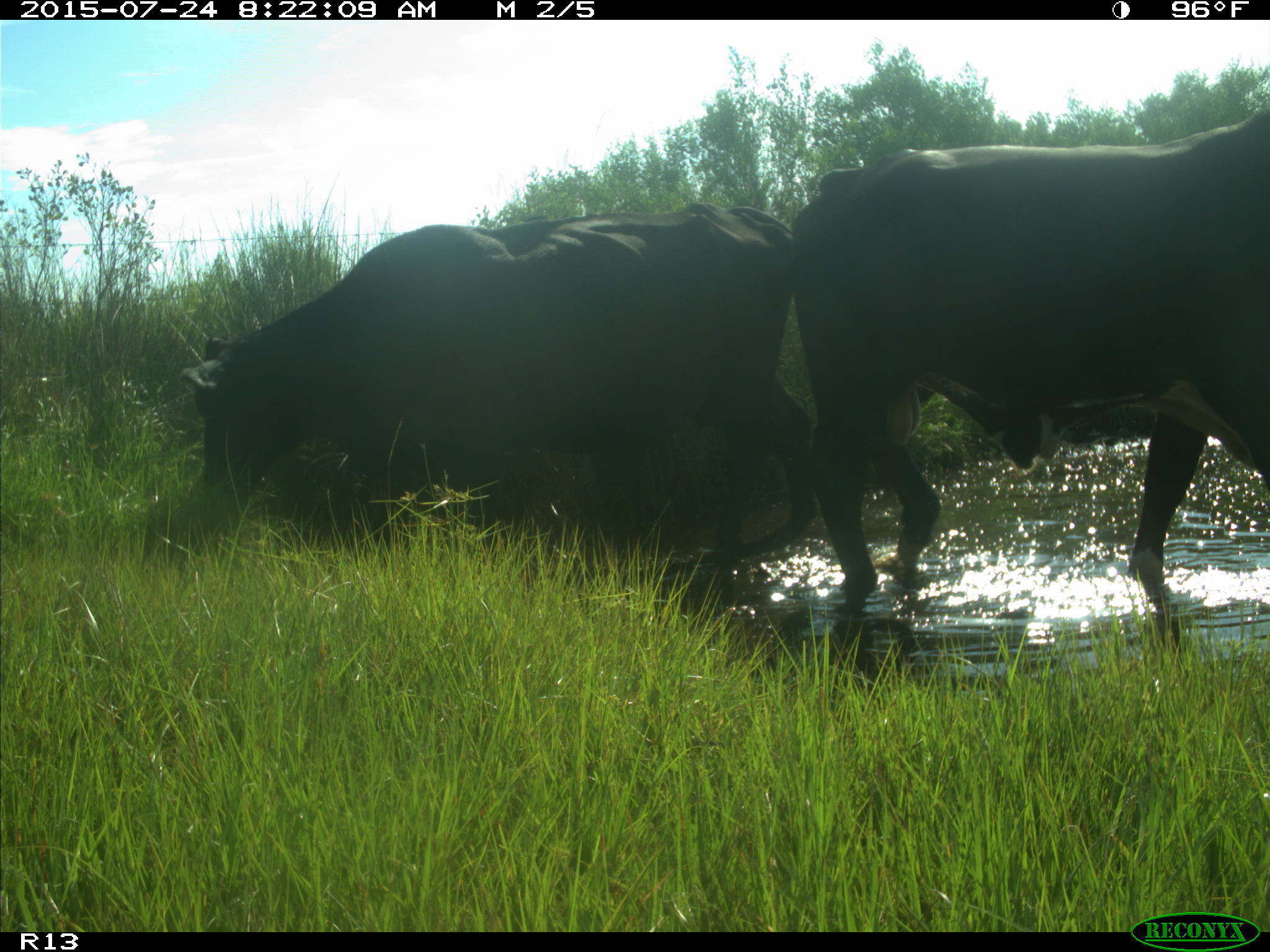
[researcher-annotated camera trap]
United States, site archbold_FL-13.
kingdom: Animalia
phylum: Chordata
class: Mammalia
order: Artiodactyla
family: Bovidae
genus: Bos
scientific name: Bos taurus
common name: domestic cow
Bos taurus (domestic cow).